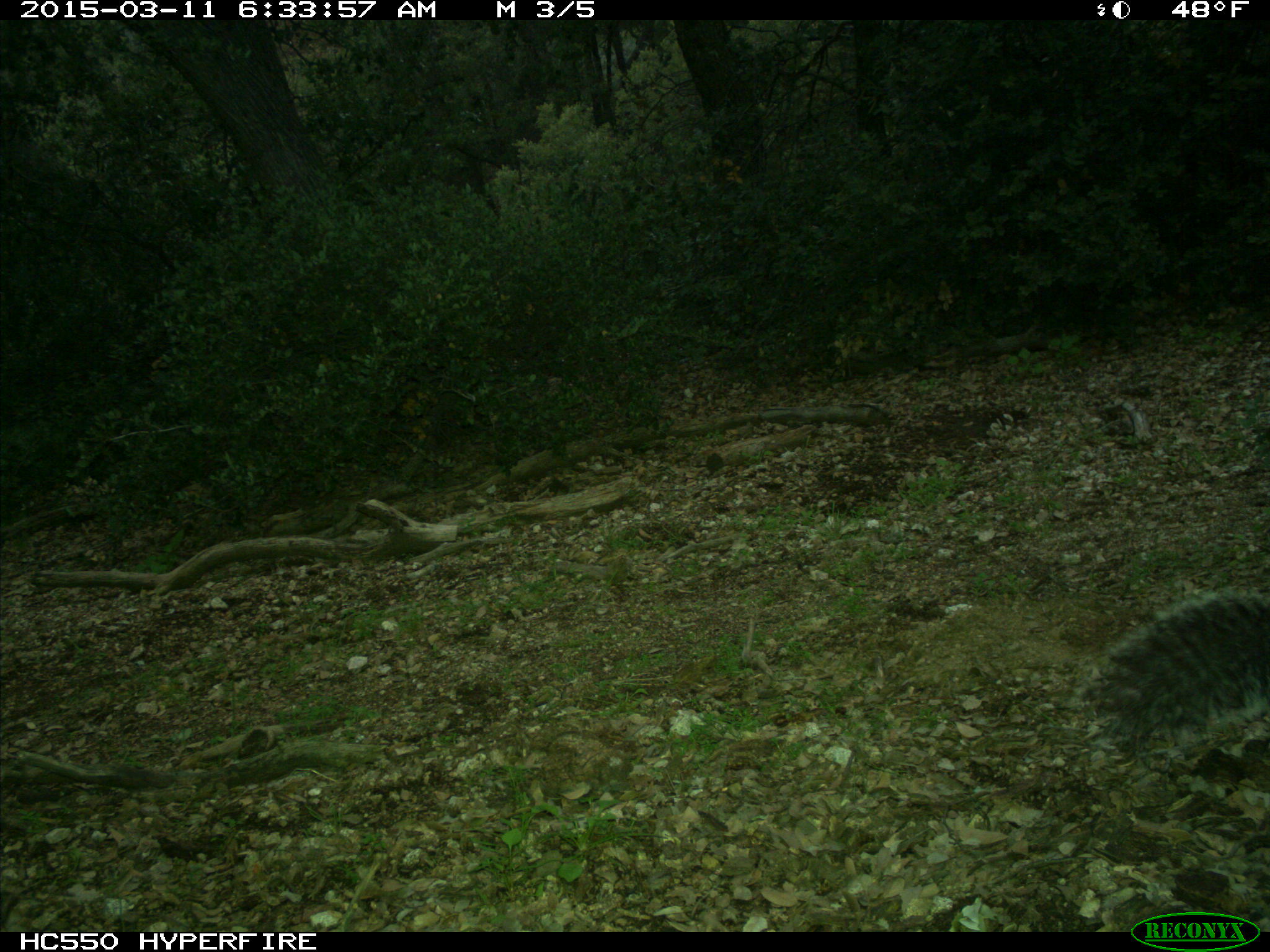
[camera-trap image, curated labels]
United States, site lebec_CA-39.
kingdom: Animalia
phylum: Chordata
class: Mammalia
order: Rodentia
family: Sciuridae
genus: Sciurus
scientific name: Sciurus carolinensis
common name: eastern gray squirrel